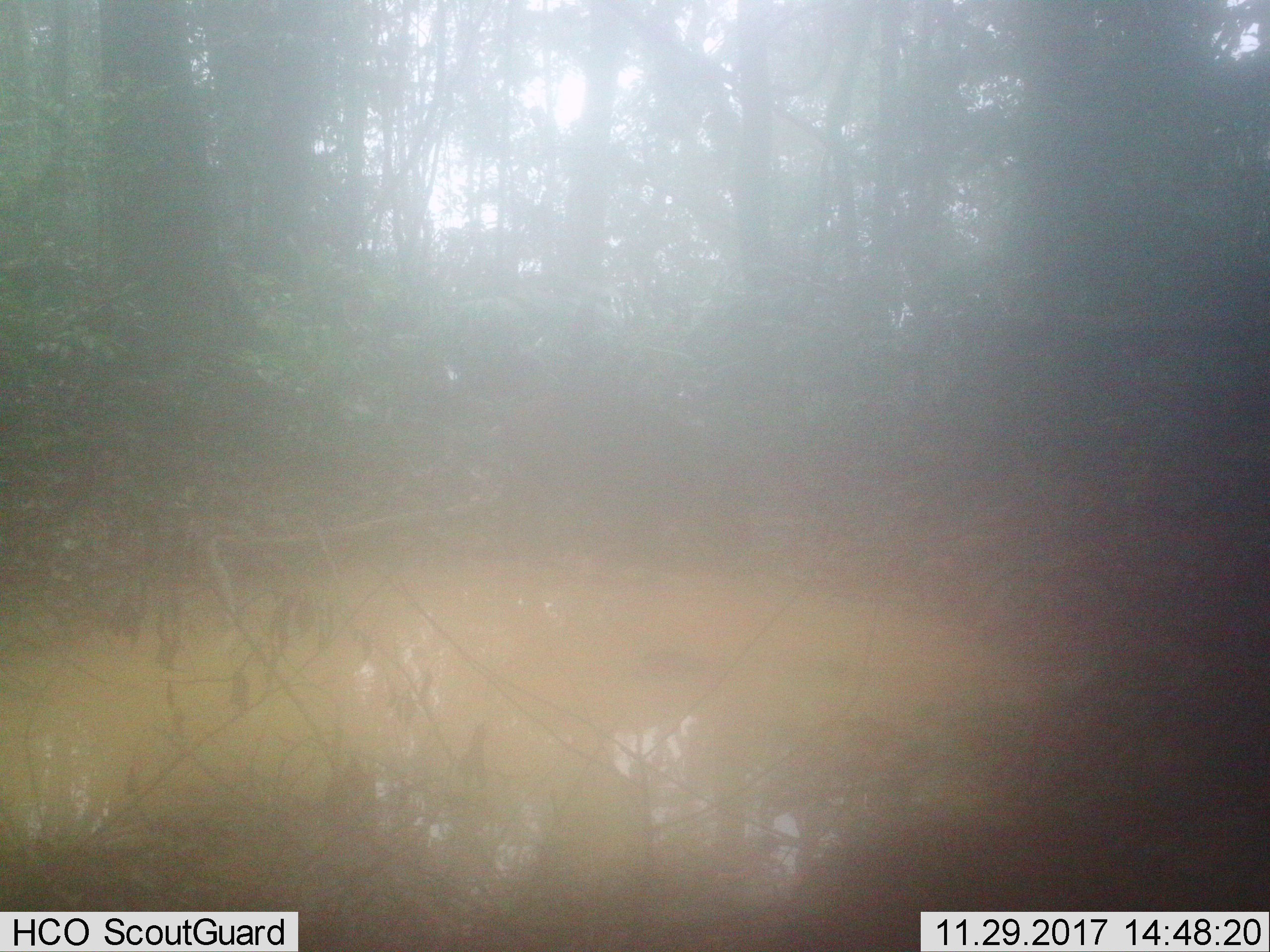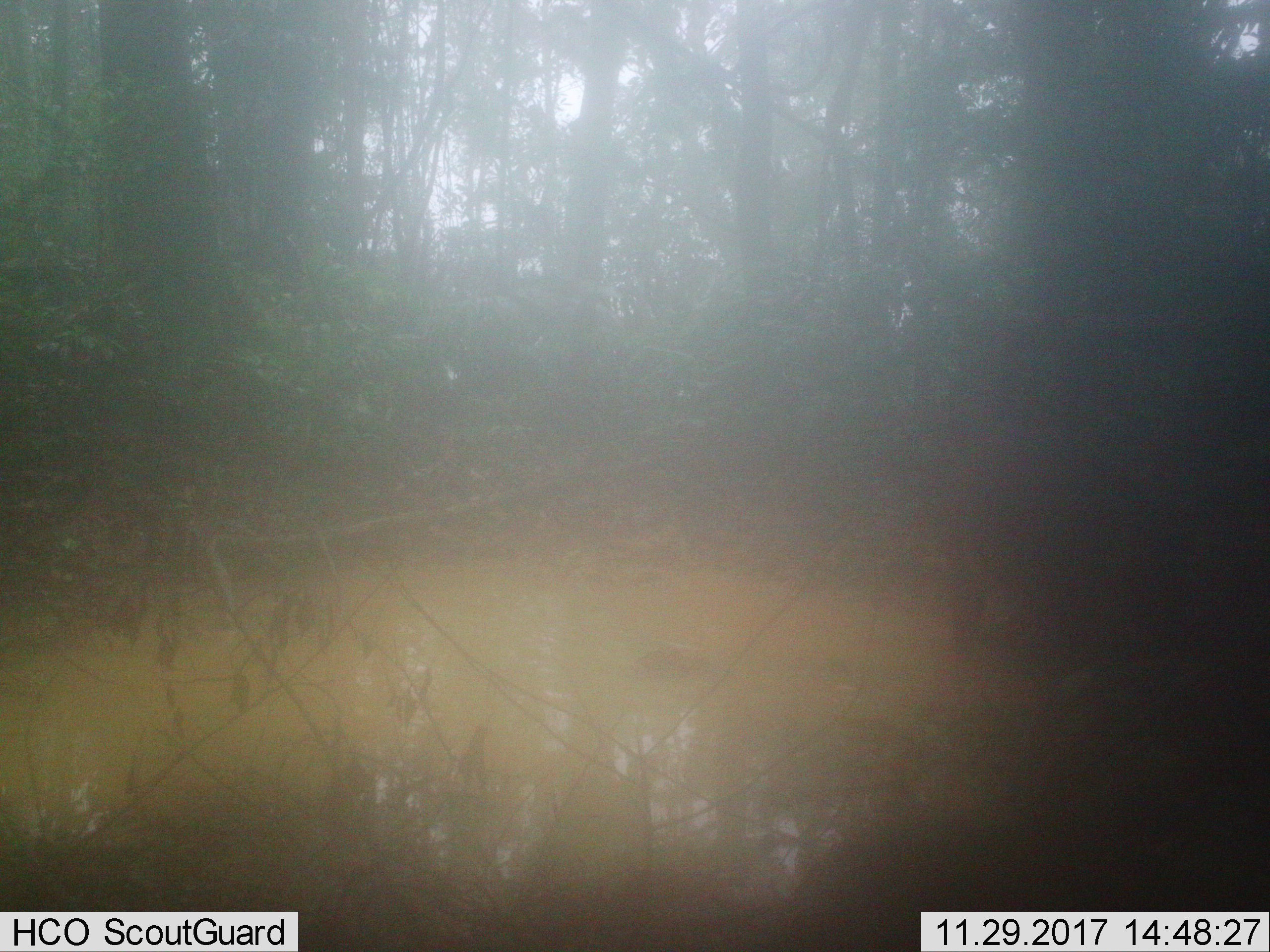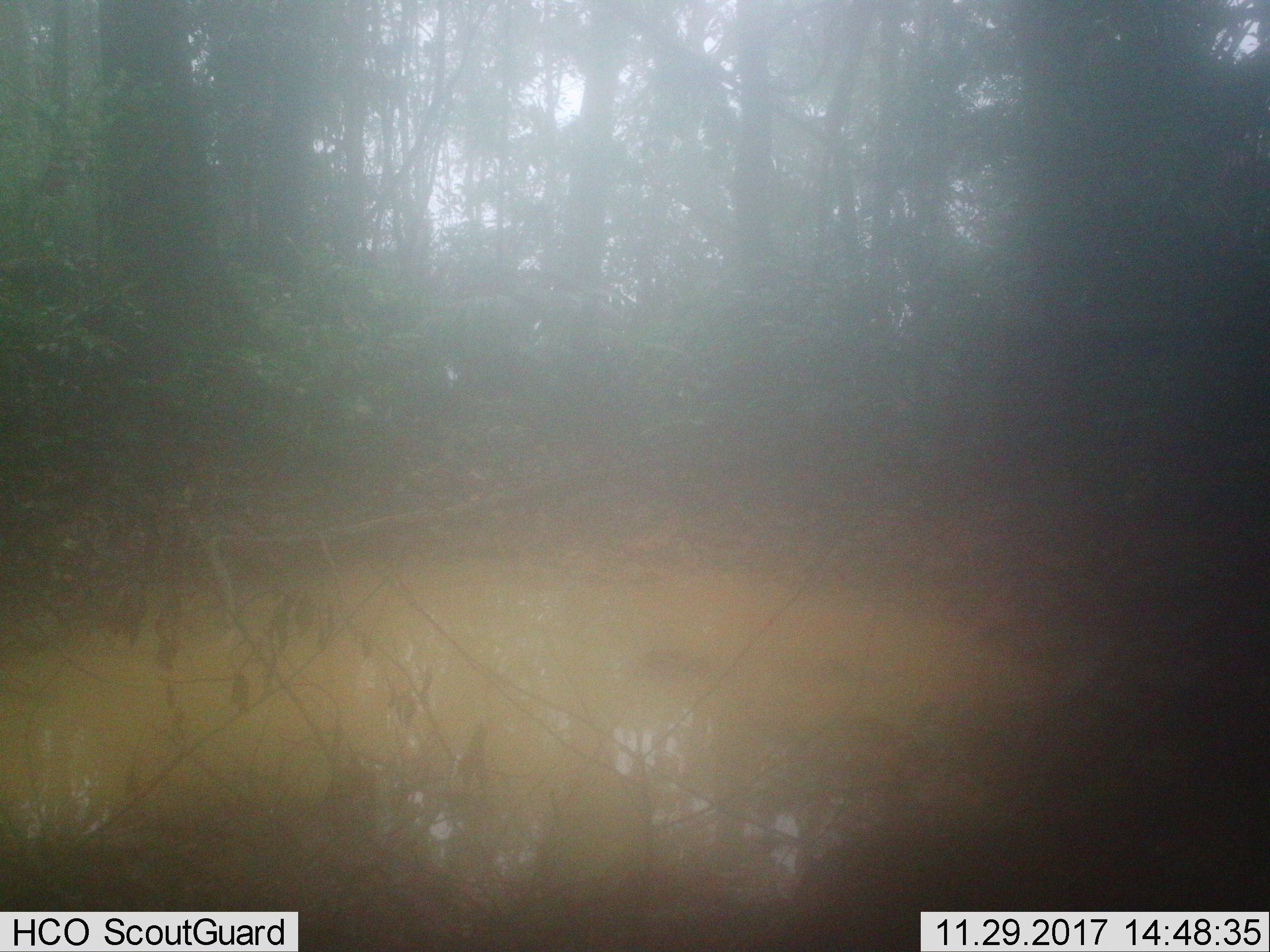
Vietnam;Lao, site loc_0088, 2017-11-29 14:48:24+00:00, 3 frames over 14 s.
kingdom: Animalia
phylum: Chordata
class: Mammalia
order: Artiodactyla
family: Suidae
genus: Sus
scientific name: Sus scrofa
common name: eurasian wild pig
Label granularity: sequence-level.